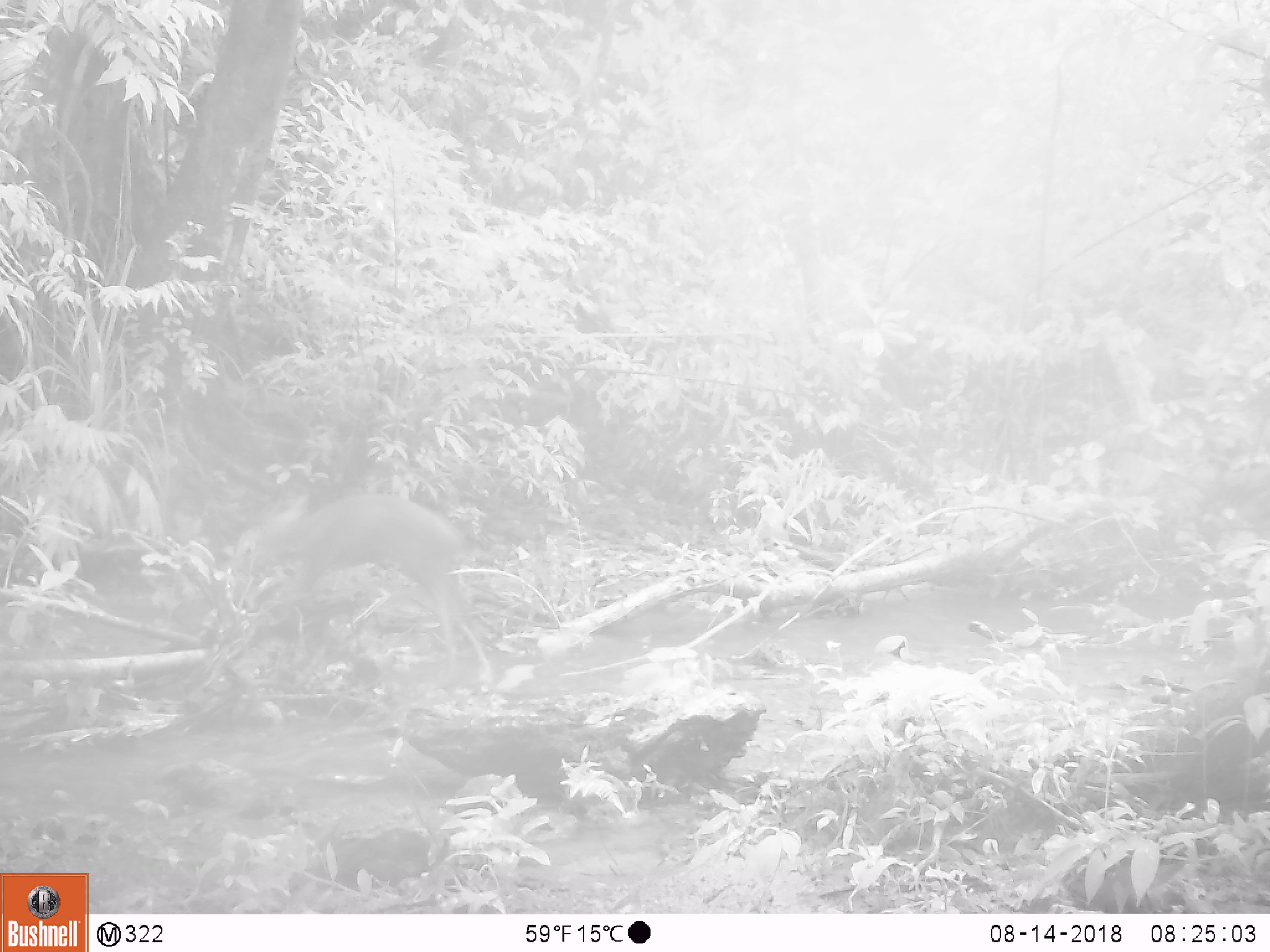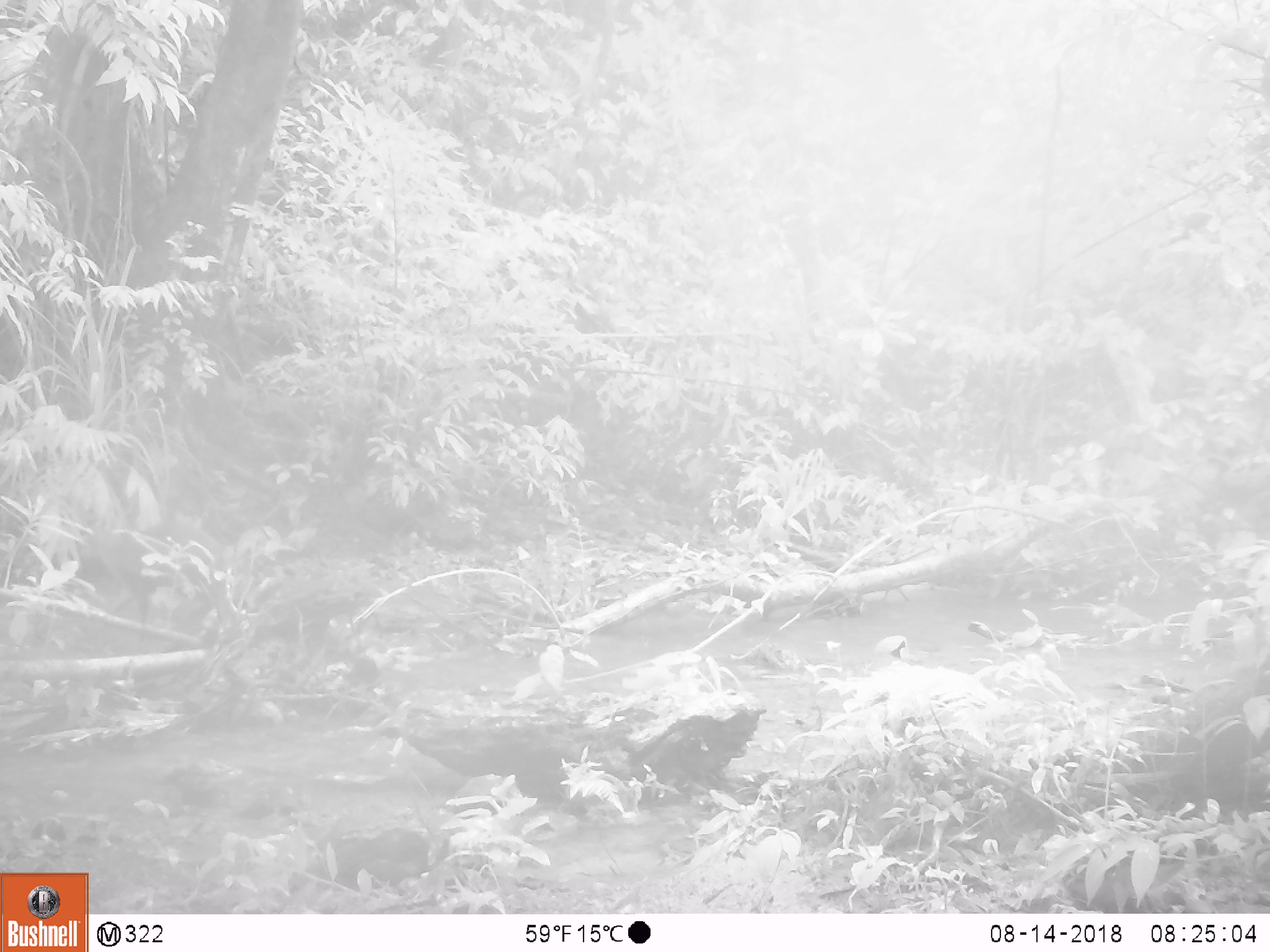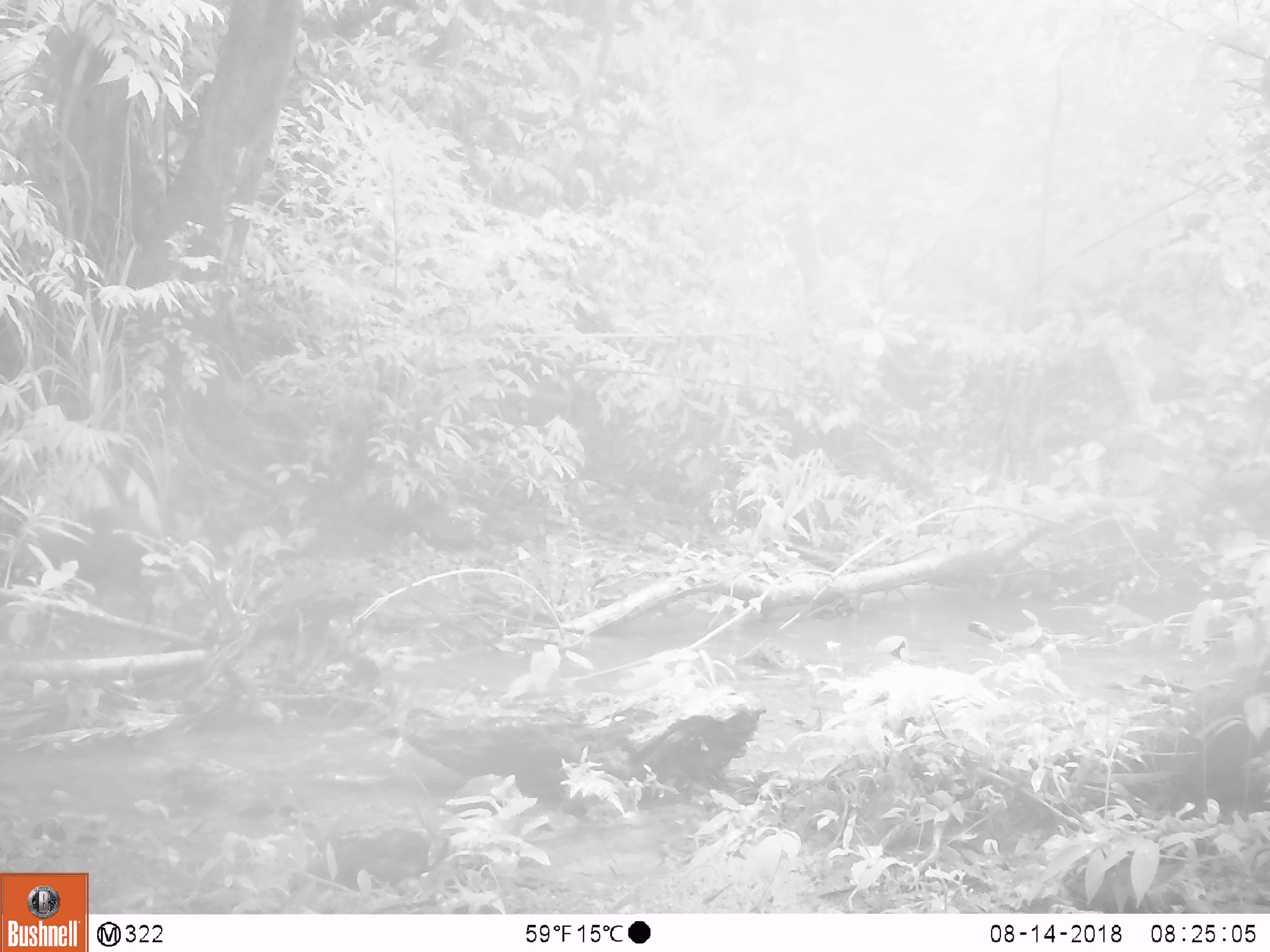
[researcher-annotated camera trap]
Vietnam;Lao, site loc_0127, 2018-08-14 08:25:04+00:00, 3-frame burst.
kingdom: Animalia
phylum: Chordata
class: Mammalia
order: Artiodactyla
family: Cervidae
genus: Muntiacus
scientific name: Muntiacus rooseveltorum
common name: roosevelt's muntjac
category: roosevelts muntjac group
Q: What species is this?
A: Roosevelts muntjac group (roosevelt's muntjac) (Muntiacus rooseveltorum).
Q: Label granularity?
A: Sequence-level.